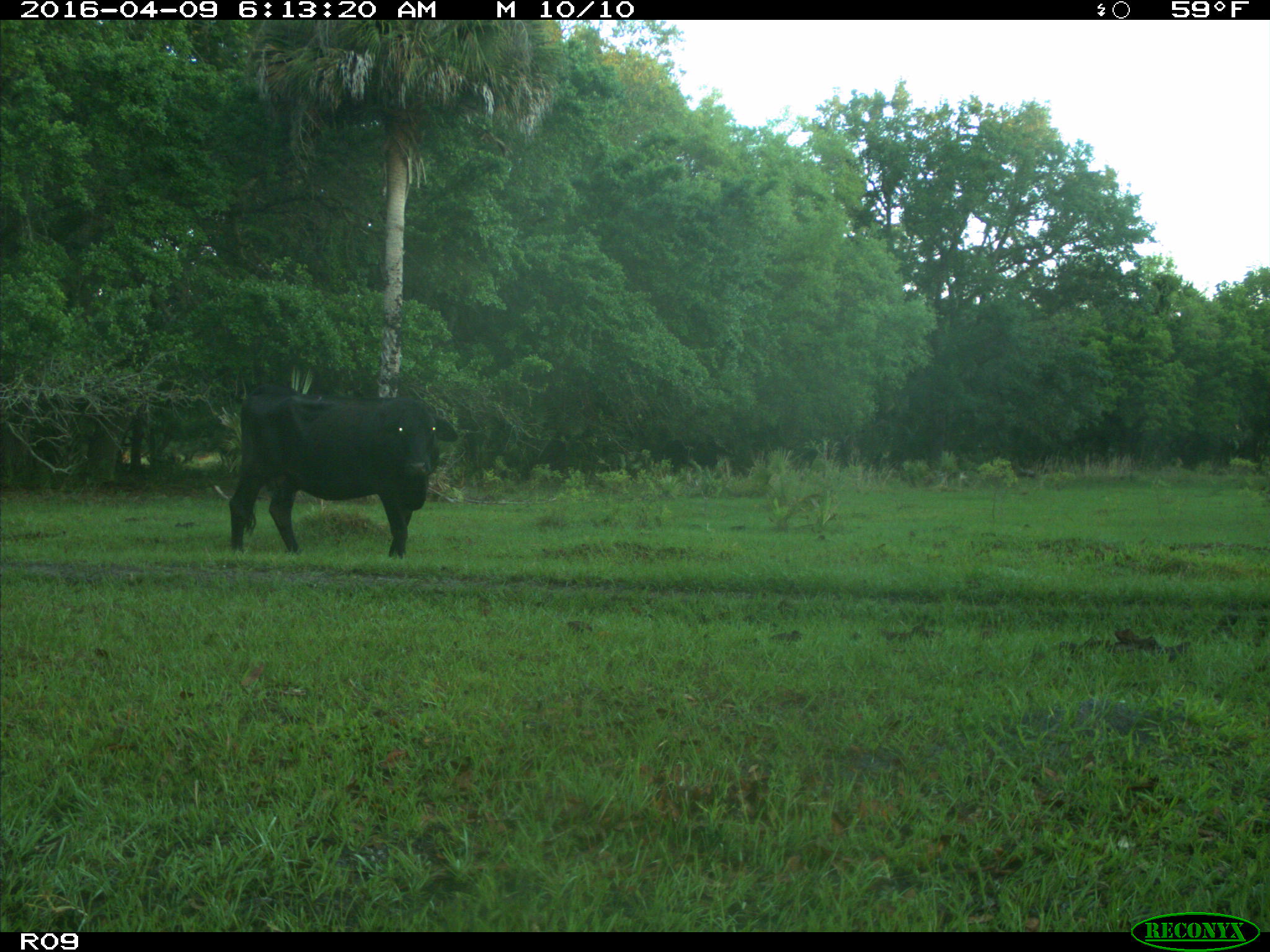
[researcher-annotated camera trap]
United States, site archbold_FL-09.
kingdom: Animalia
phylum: Chordata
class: Mammalia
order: Artiodactyla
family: Bovidae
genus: Bos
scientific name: Bos taurus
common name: domestic cow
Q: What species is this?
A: Bos taurus (domestic cow).